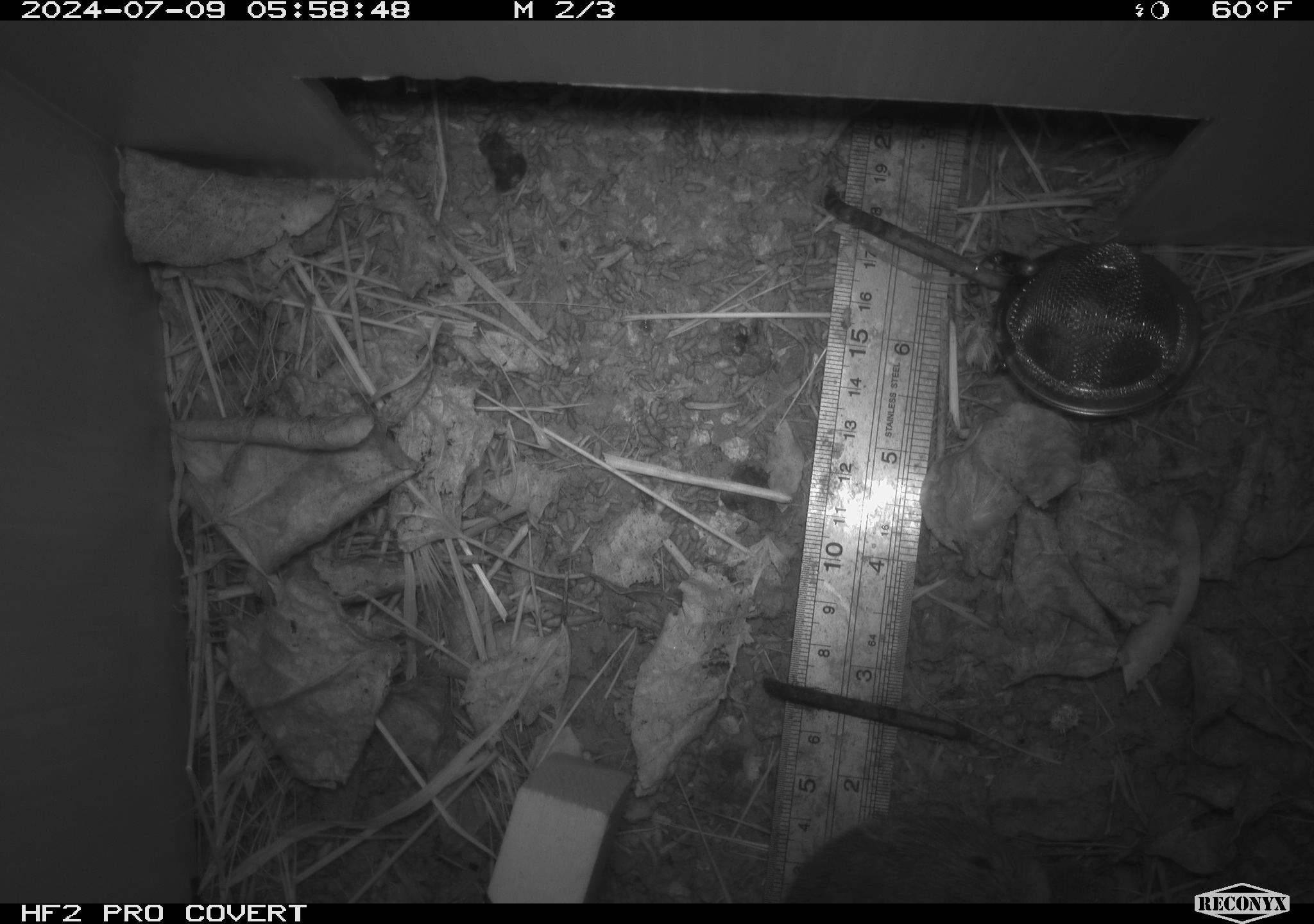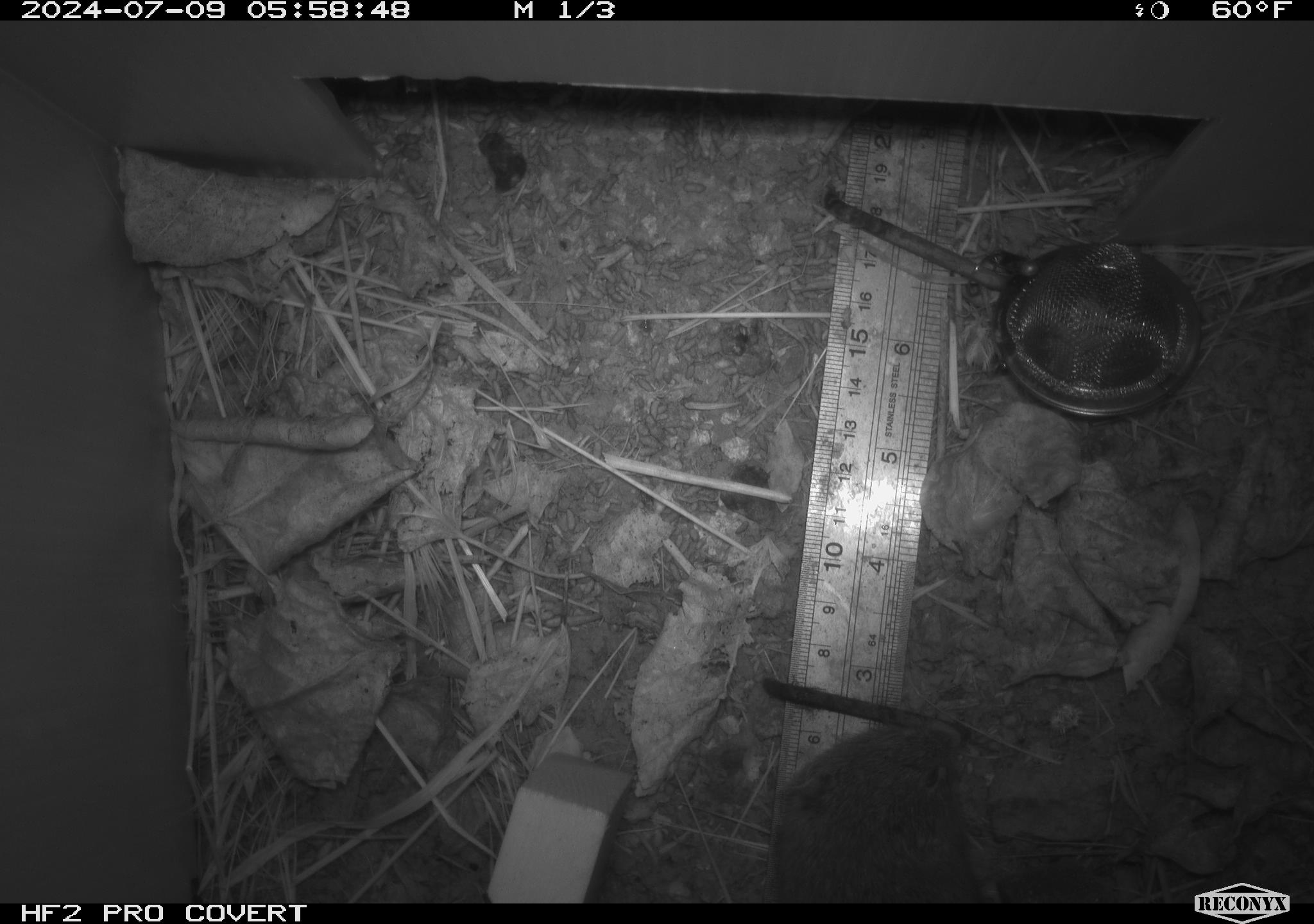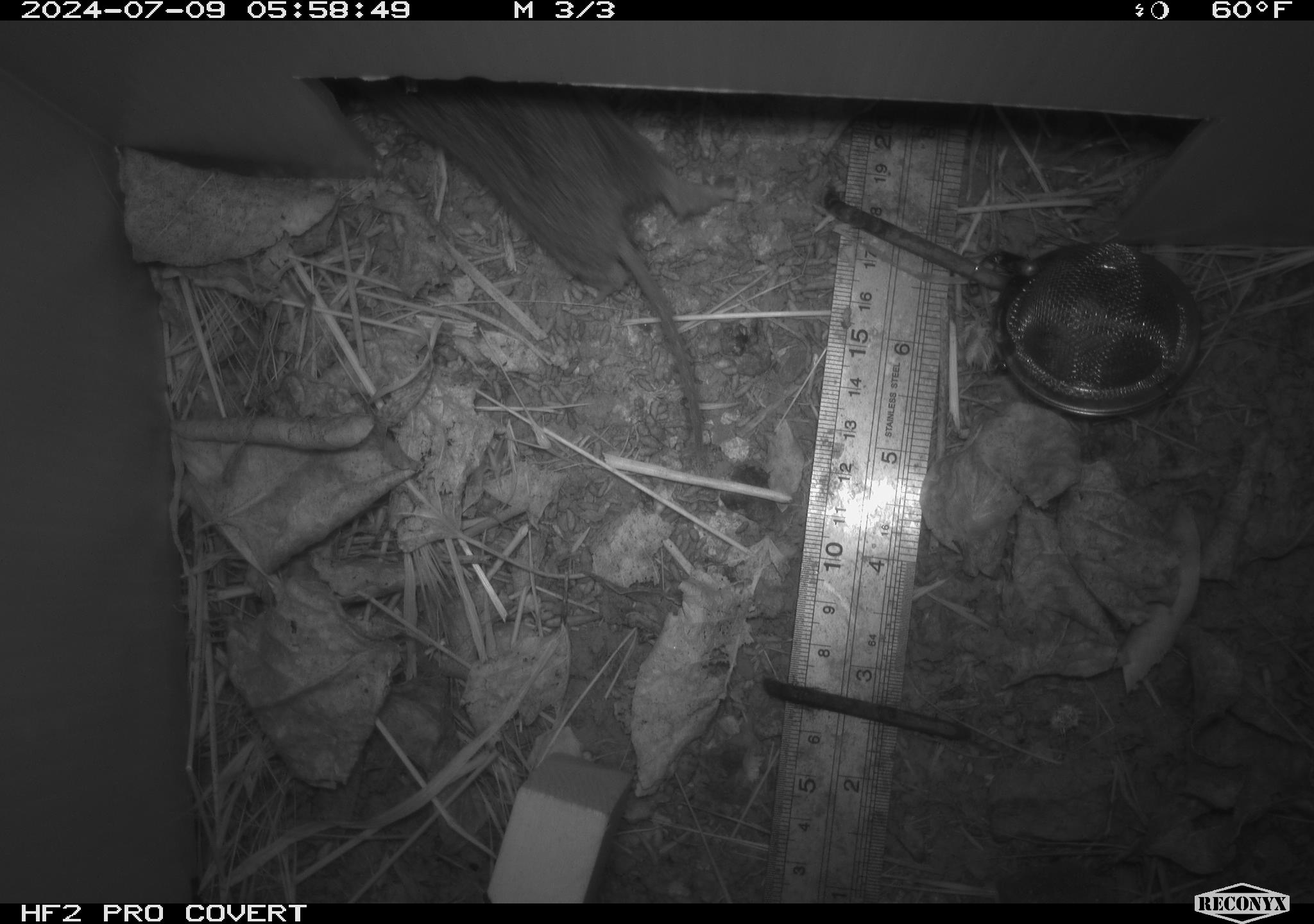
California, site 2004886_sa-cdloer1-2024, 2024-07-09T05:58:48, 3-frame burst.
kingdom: Animalia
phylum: Chordata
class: Mammalia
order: Rodentia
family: Cricetidae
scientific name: Arvicolinae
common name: voles, lemmings, and muskrats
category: arvicolinae subfamily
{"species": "arvicolinae subfamily (voles, lemmings, and muskrats) (Arvicolinae)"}